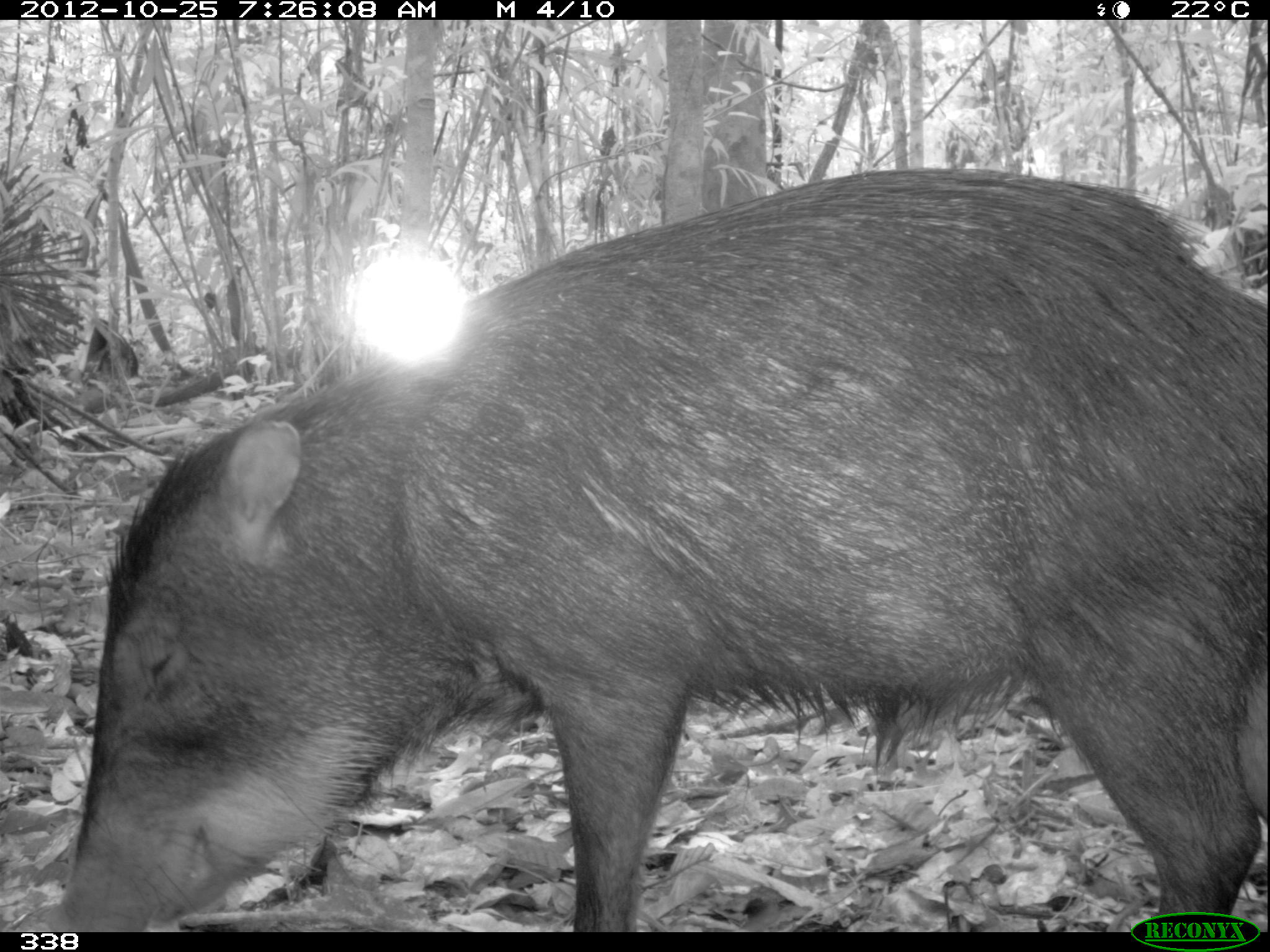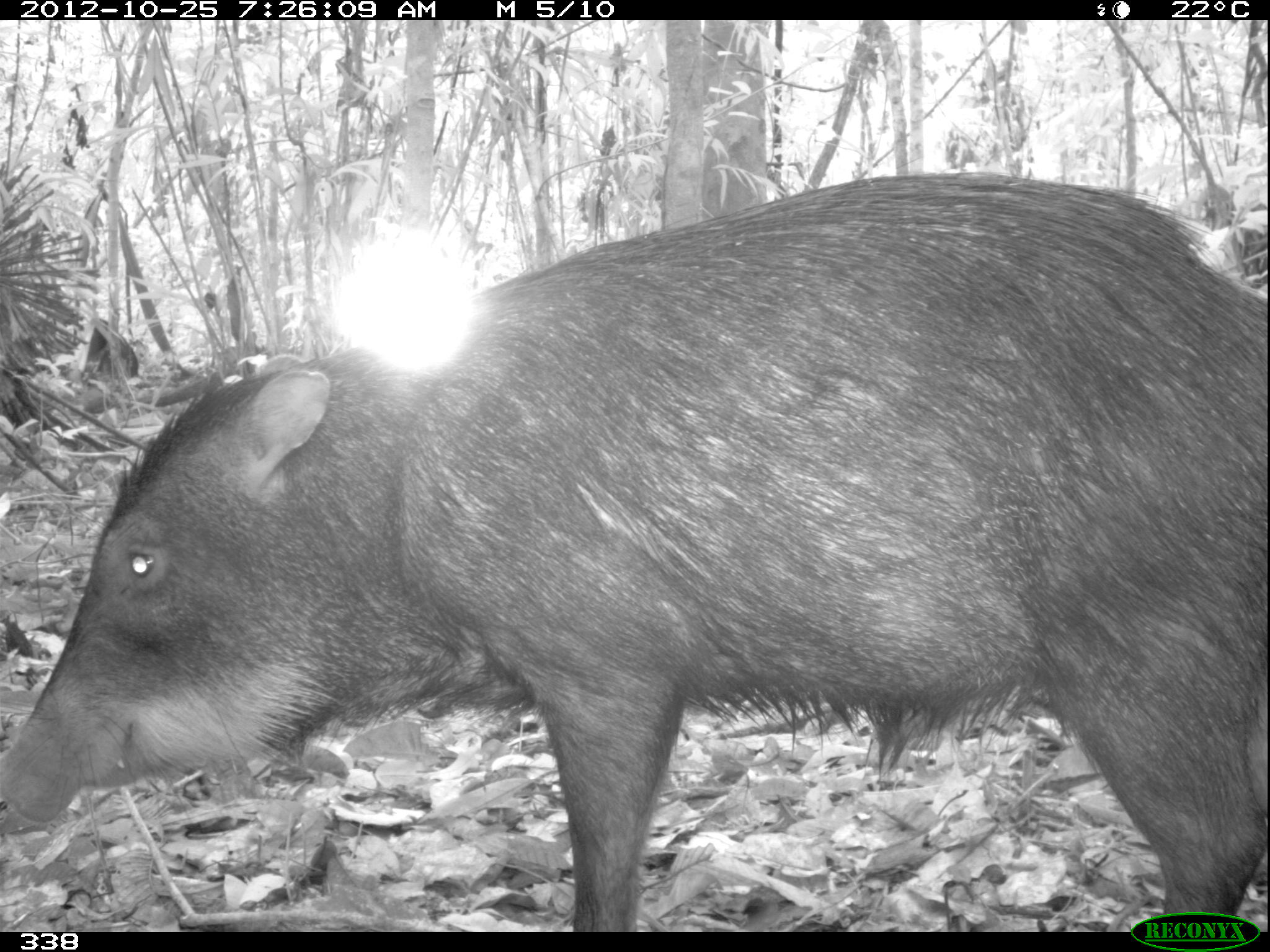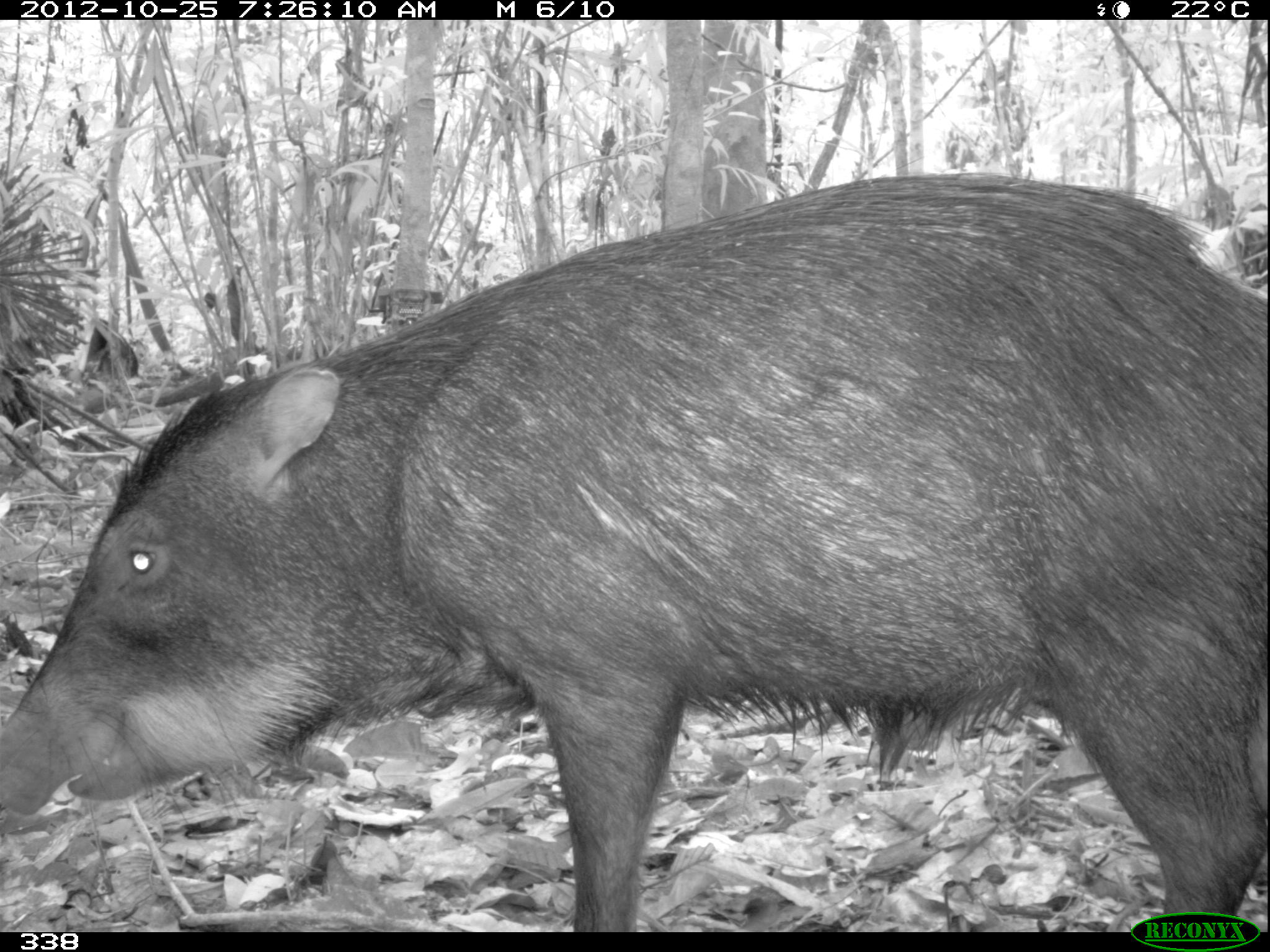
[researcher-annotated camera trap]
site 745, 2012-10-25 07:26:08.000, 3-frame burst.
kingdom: Animalia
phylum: Chordata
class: Mammalia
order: Artiodactyla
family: Tayassuidae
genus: Tayassu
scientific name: Tayassu pecari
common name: white-lipped peccary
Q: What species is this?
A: Tayassu pecari (white-lipped peccary).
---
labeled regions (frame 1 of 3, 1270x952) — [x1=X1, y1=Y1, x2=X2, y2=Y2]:
tayassu pecari: [x1=45, y1=163, x2=1267, y2=928]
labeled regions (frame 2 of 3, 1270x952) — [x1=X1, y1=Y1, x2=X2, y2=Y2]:
tayassu pecari: [x1=0, y1=170, x2=1267, y2=932]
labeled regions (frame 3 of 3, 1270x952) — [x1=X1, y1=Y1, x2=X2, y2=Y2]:
tayassu pecari: [x1=0, y1=169, x2=1269, y2=932]